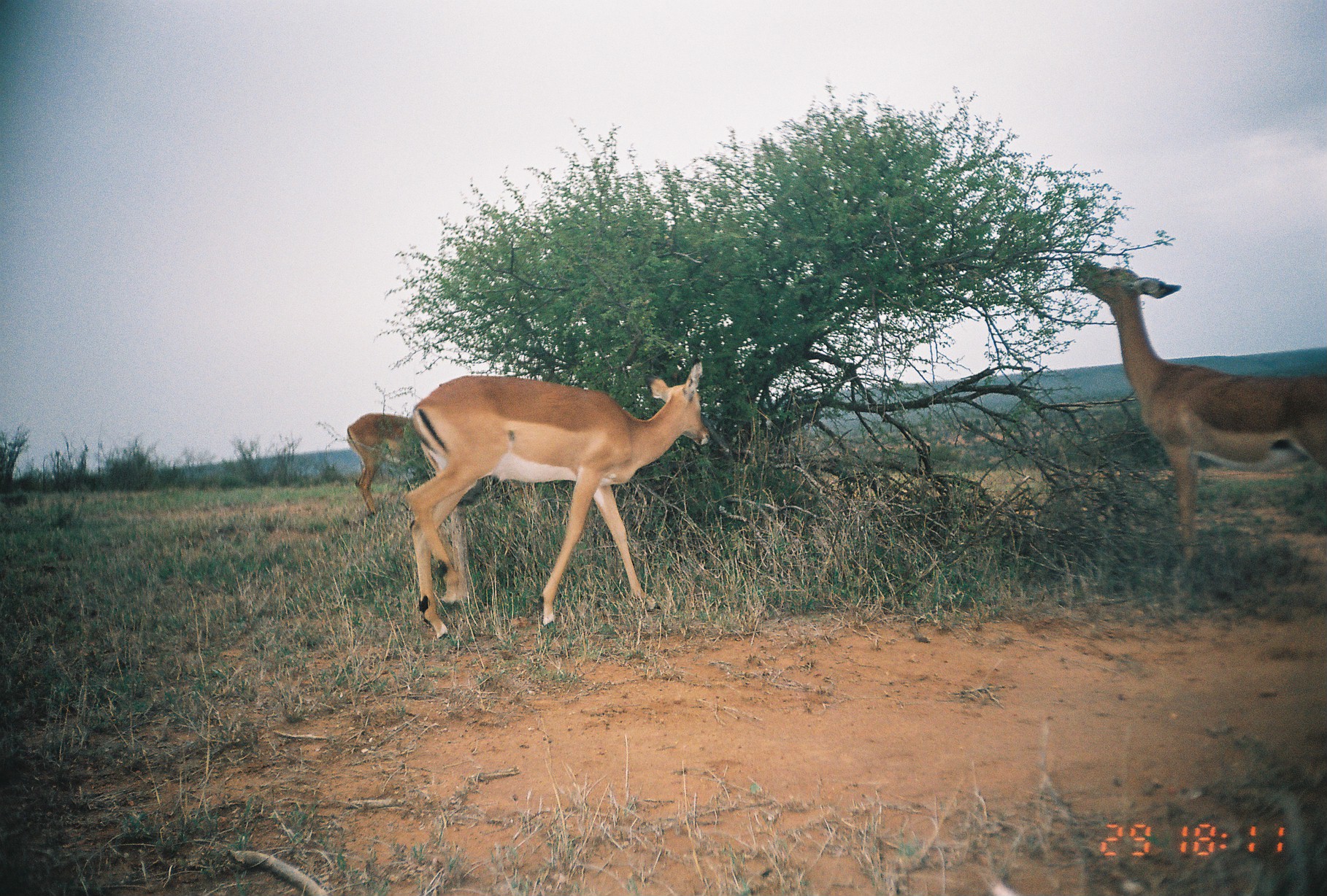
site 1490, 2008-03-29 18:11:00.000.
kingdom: Animalia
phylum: Chordata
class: Mammalia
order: Artiodactyla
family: Bovidae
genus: Aepyceros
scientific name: Aepyceros melampus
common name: impala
Aepyceros melampus (impala), count 3.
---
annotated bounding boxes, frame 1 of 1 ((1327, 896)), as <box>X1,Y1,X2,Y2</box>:
aepyceros melampus: <box>401,360,710,639</box>; <box>1073,261,1321,592</box>; <box>346,412,423,518</box>